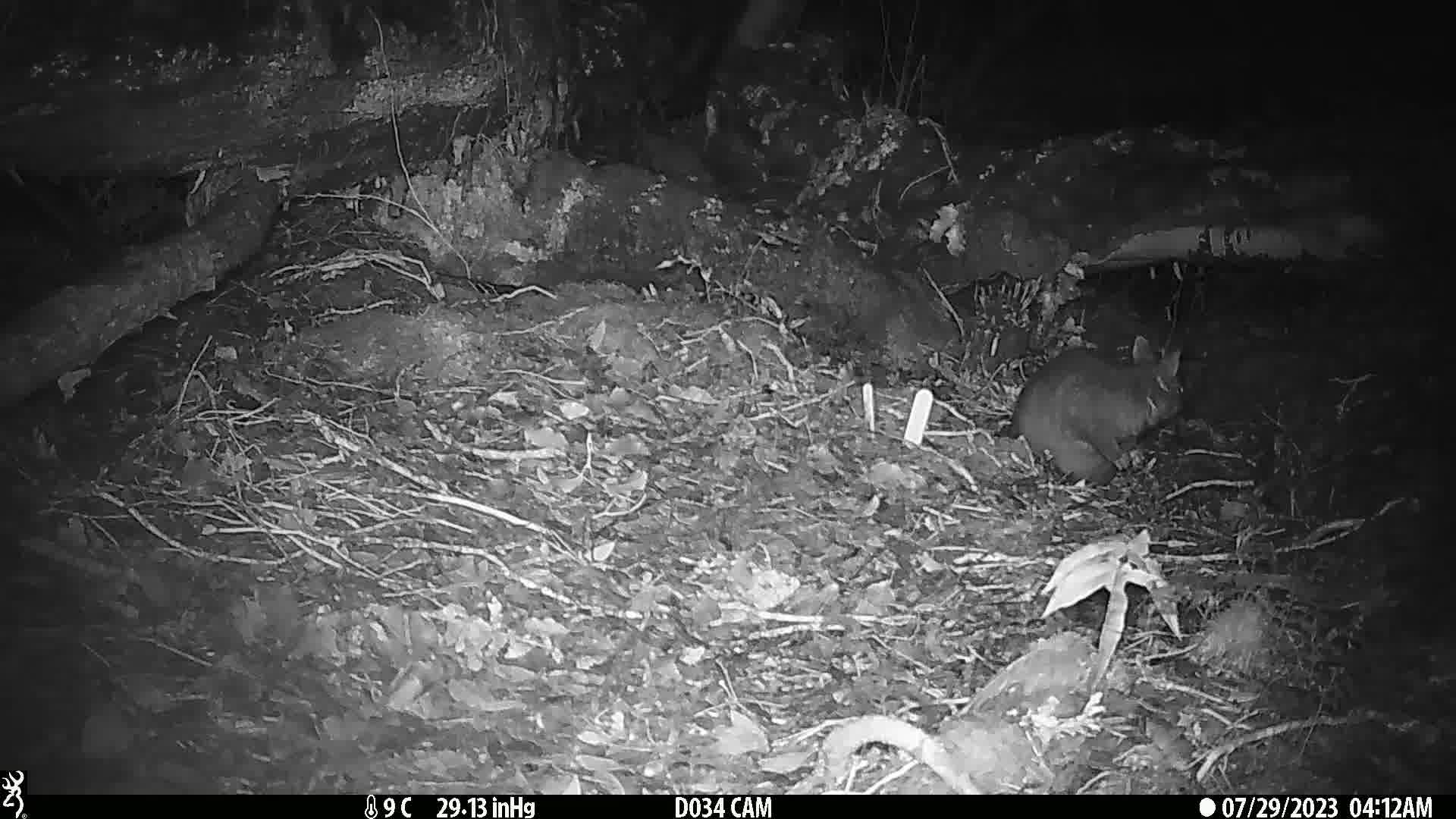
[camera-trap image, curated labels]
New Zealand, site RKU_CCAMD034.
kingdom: Animalia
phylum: Chordata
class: Mammalia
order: Diprotodontia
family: Phalangeridae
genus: Trichosurus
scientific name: Trichosurus vulpecula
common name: common brushtail possum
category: possum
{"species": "possum (common brushtail possum) (Trichosurus vulpecula)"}